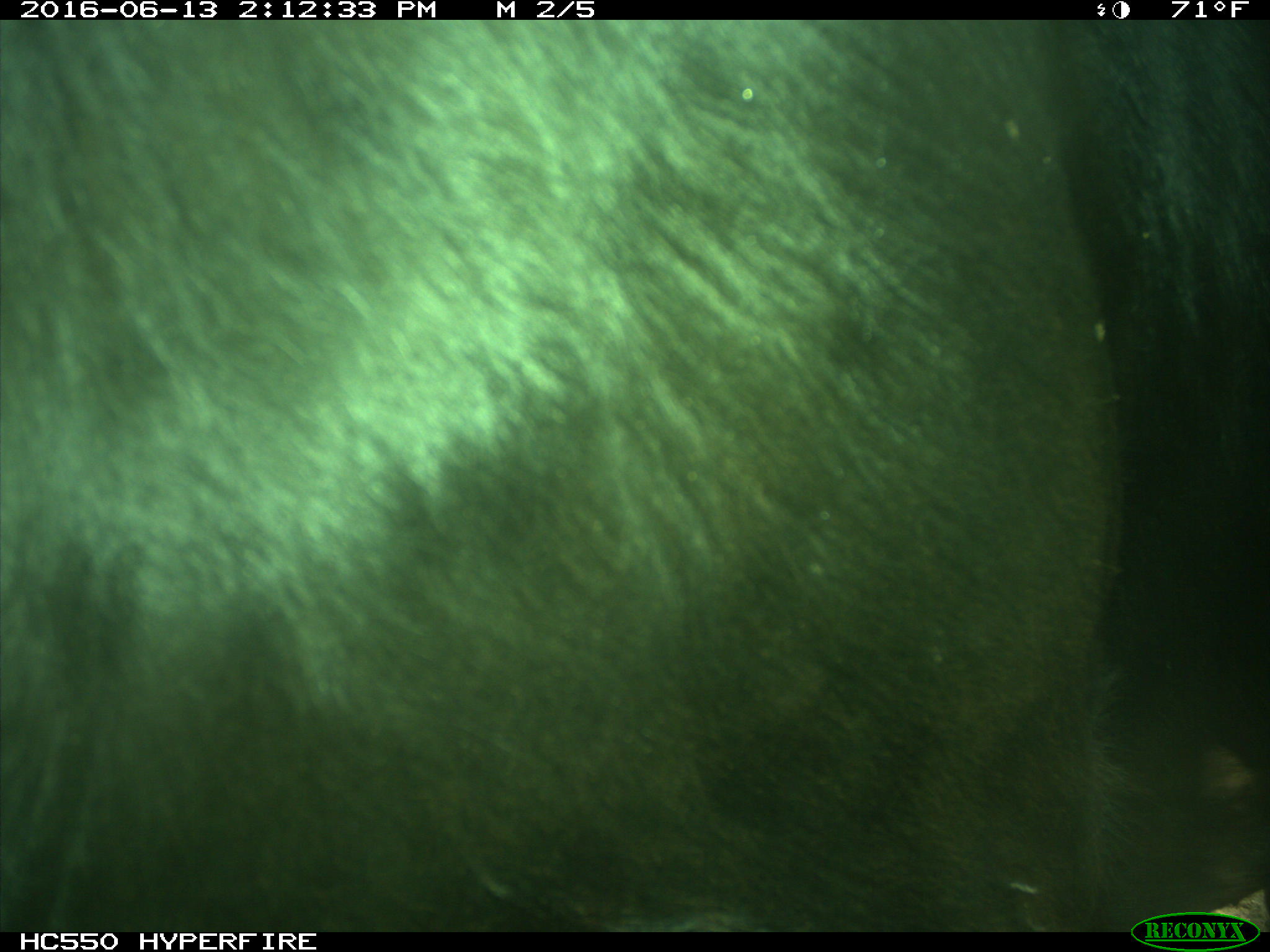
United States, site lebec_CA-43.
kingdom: Animalia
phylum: Chordata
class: Mammalia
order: Artiodactyla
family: Bovidae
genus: Bos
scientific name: Bos taurus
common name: domestic cow